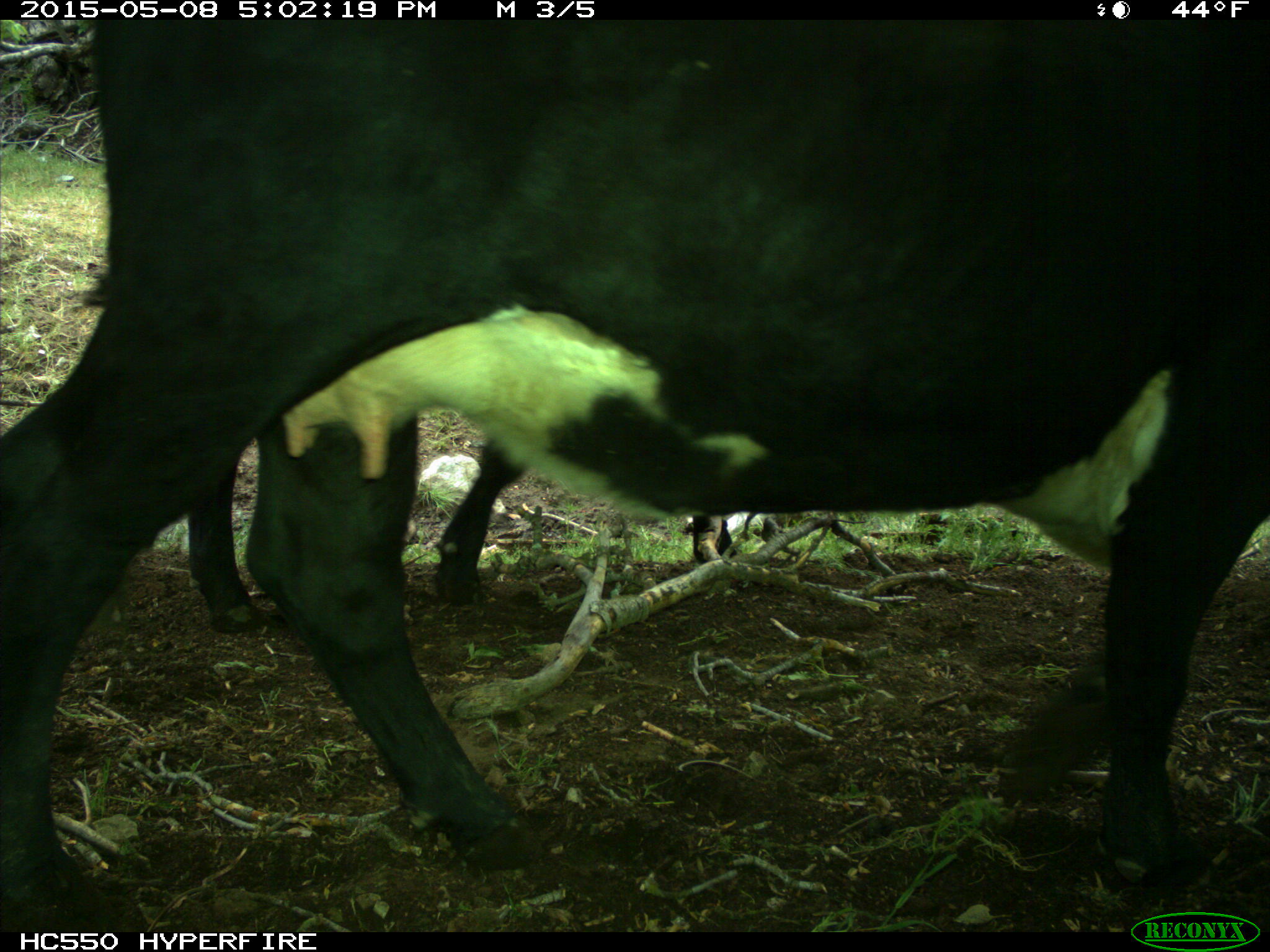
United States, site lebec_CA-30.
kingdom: Animalia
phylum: Chordata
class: Mammalia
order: Artiodactyla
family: Bovidae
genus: Bos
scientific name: Bos taurus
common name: domestic cow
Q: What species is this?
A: Bos taurus (domestic cow).